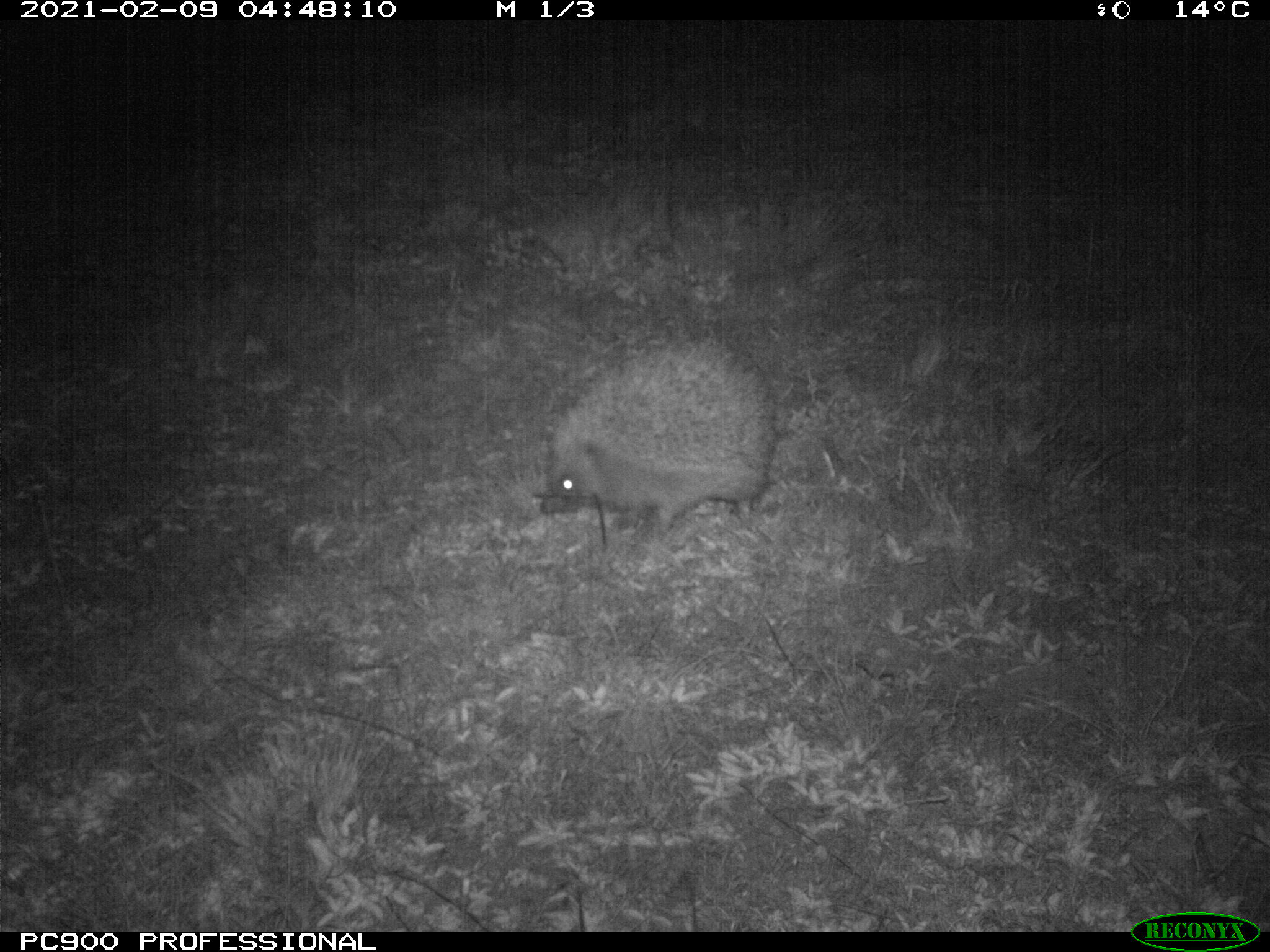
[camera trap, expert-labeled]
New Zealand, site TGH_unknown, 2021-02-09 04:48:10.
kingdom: Animalia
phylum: Chordata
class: Mammalia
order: Eulipotyphla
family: Erinaceidae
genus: Erinaceus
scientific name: Erinaceus europaeus europaeus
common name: european hedgehog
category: hedgehog